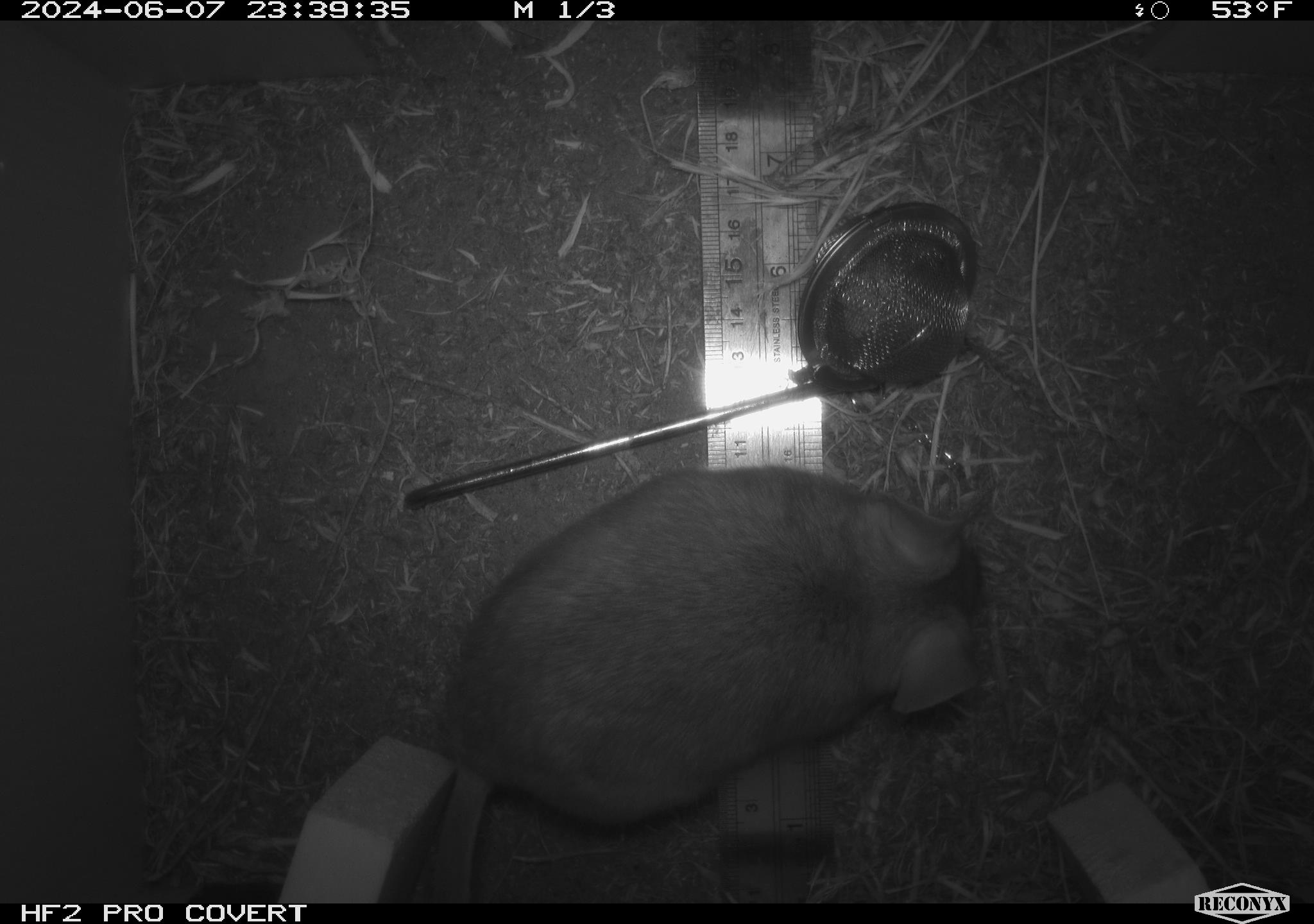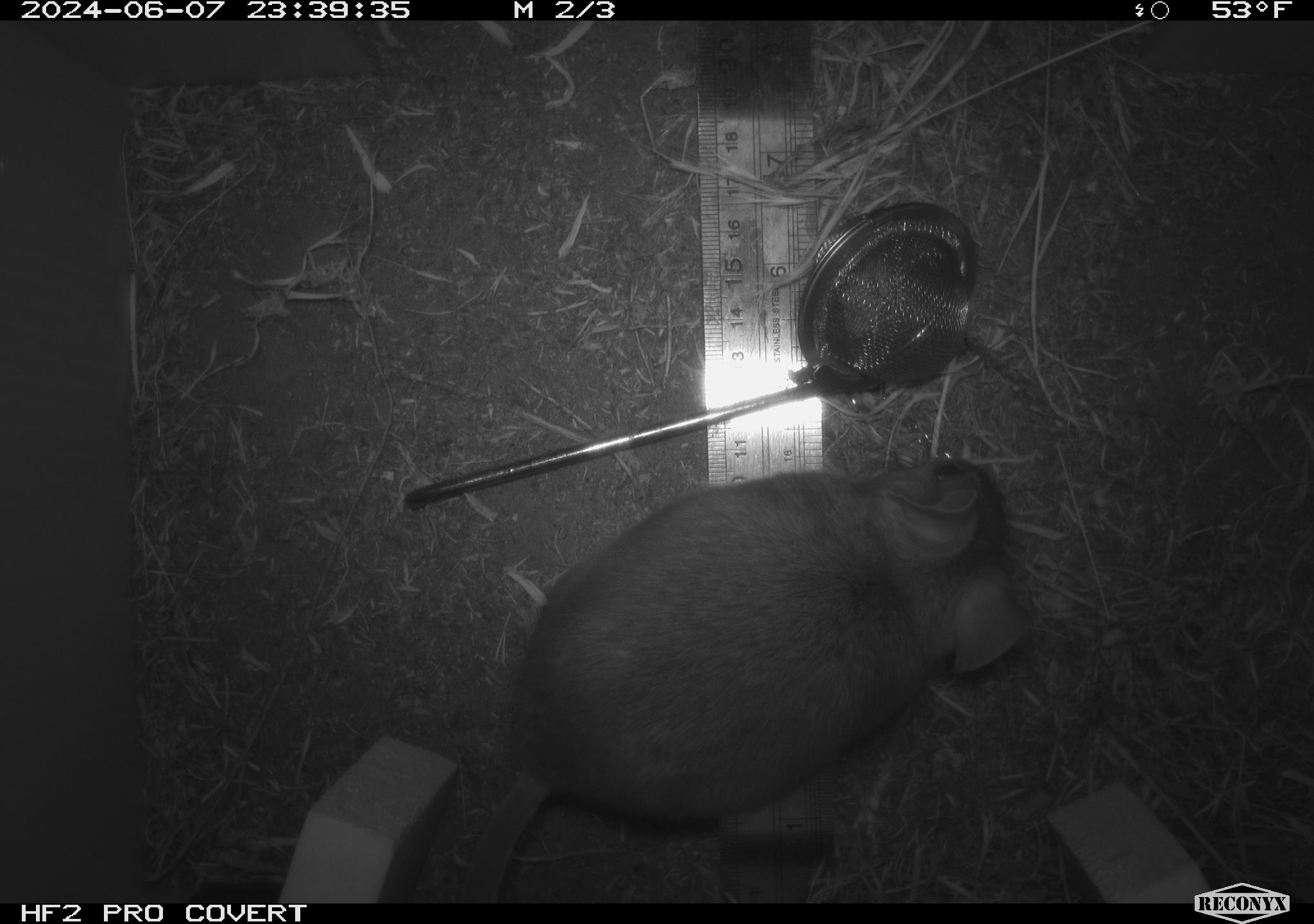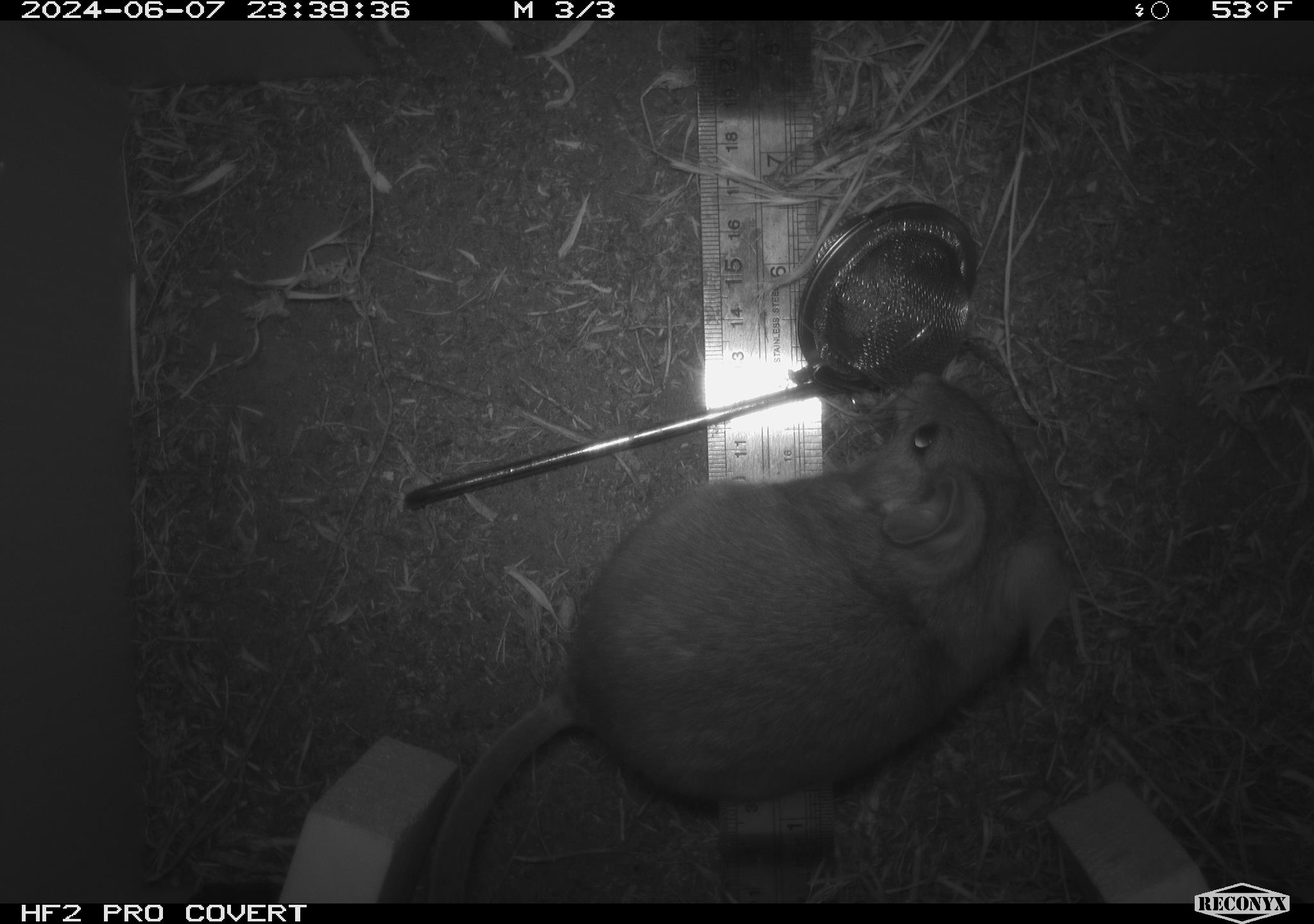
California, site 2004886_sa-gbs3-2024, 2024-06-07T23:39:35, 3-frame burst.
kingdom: Animalia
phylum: Chordata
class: Mammalia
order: Rodentia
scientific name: Rodentia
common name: woodrat or rat or mouse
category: woodrat or rat or mouse species